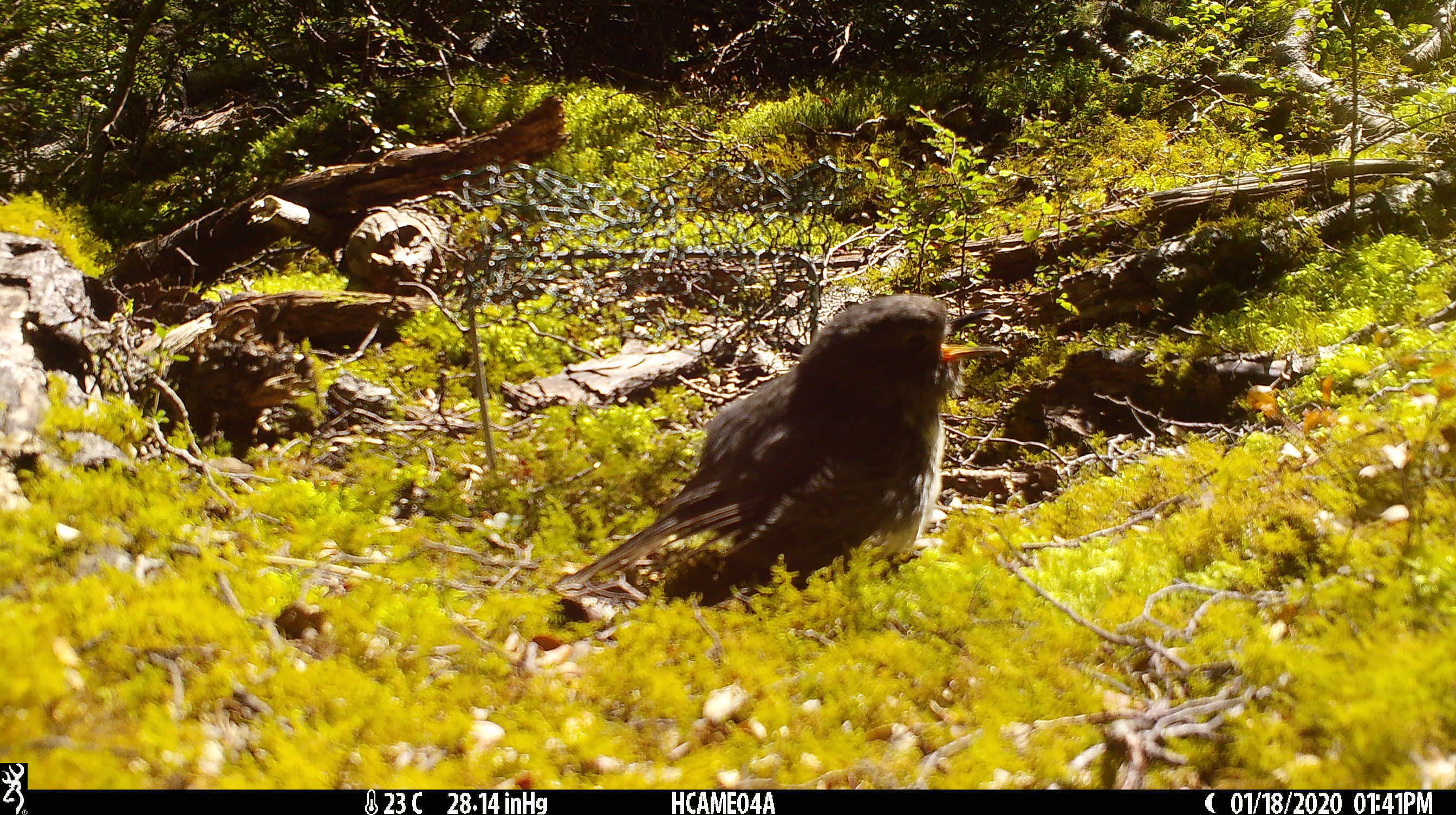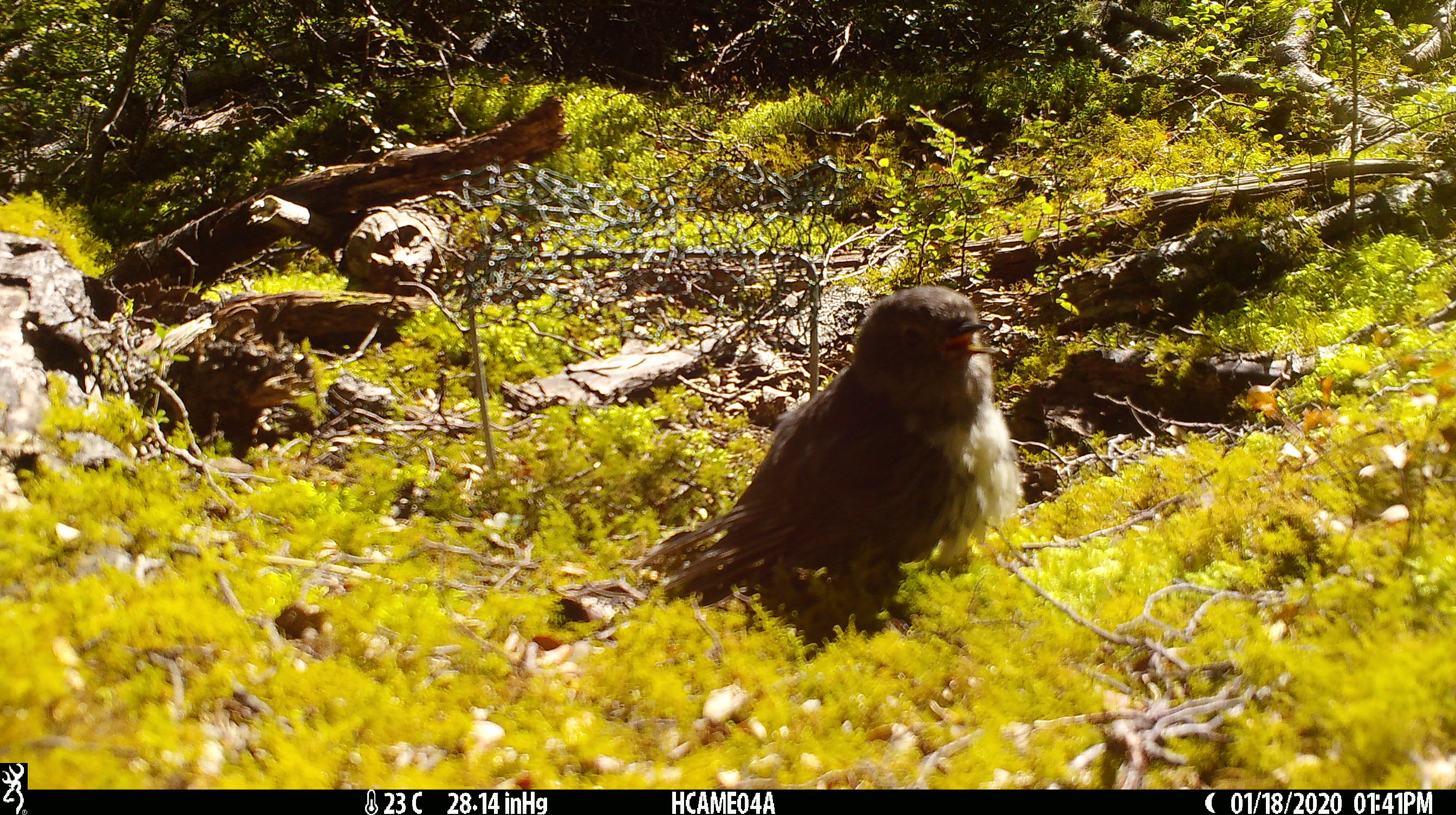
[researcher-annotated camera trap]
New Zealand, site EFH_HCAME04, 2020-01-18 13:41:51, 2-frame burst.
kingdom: Animalia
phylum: Chordata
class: Aves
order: Passeriformes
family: Petroicidae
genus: Petroica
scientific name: Petroica australis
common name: new zealand robin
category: robin